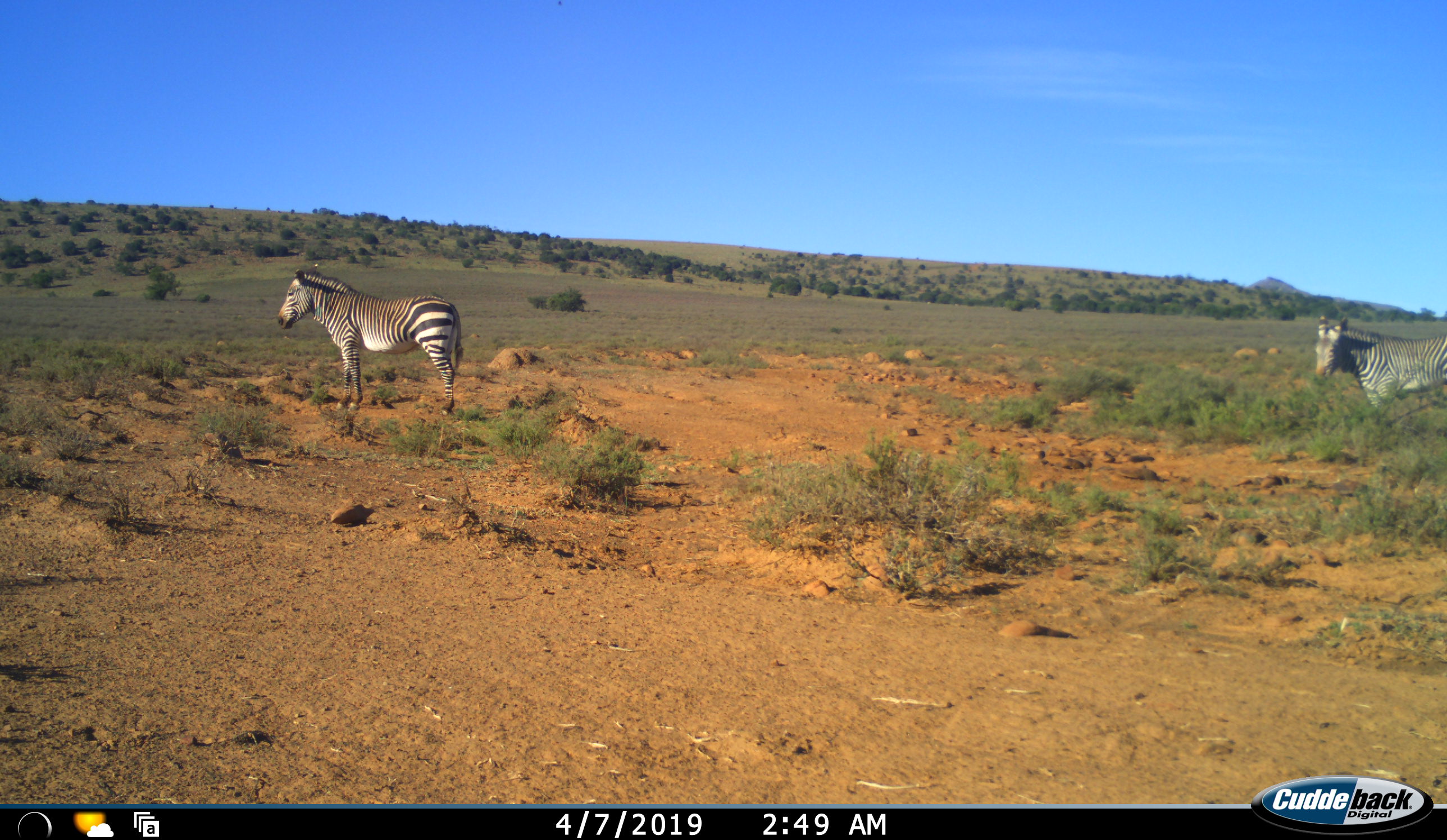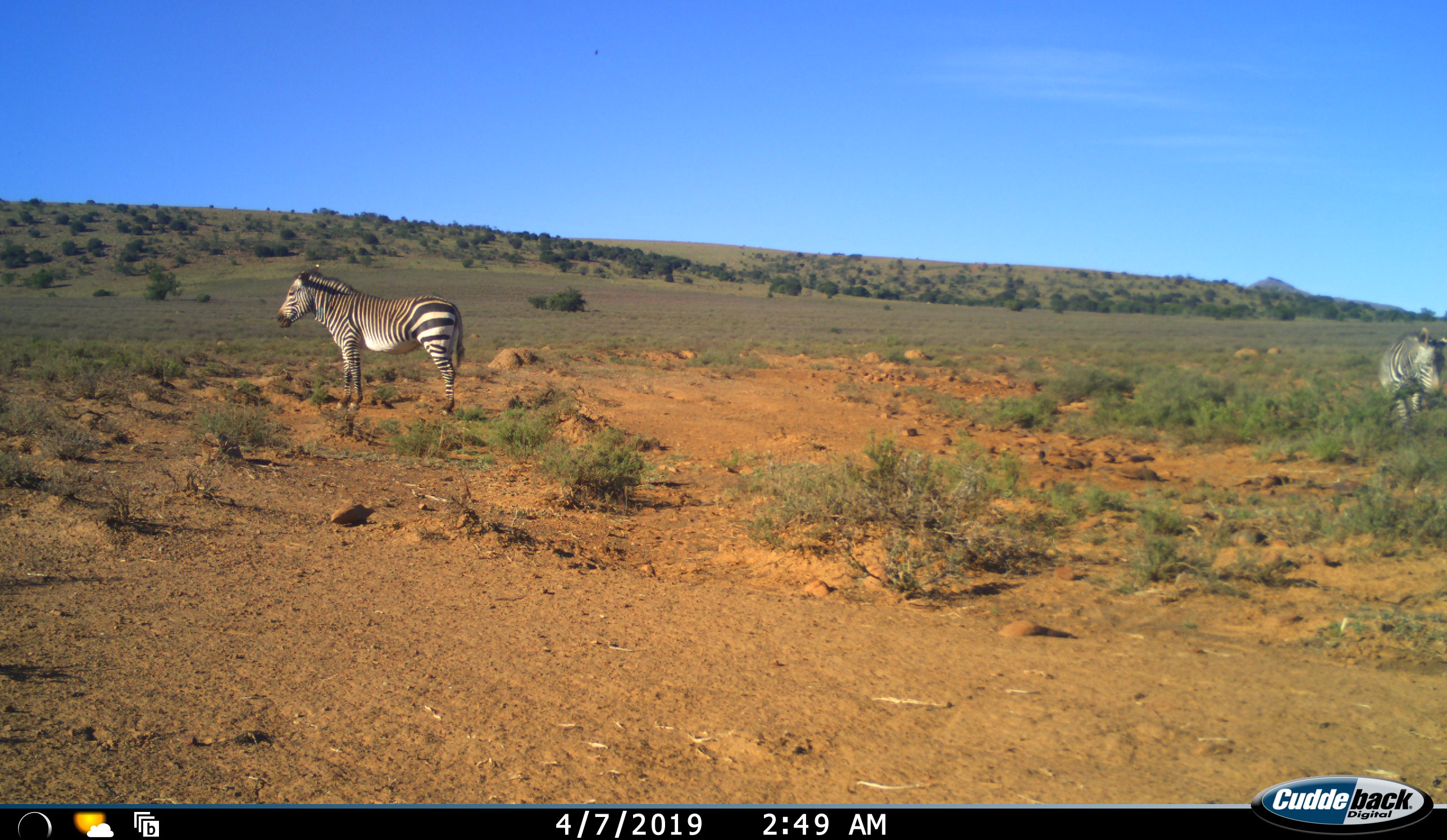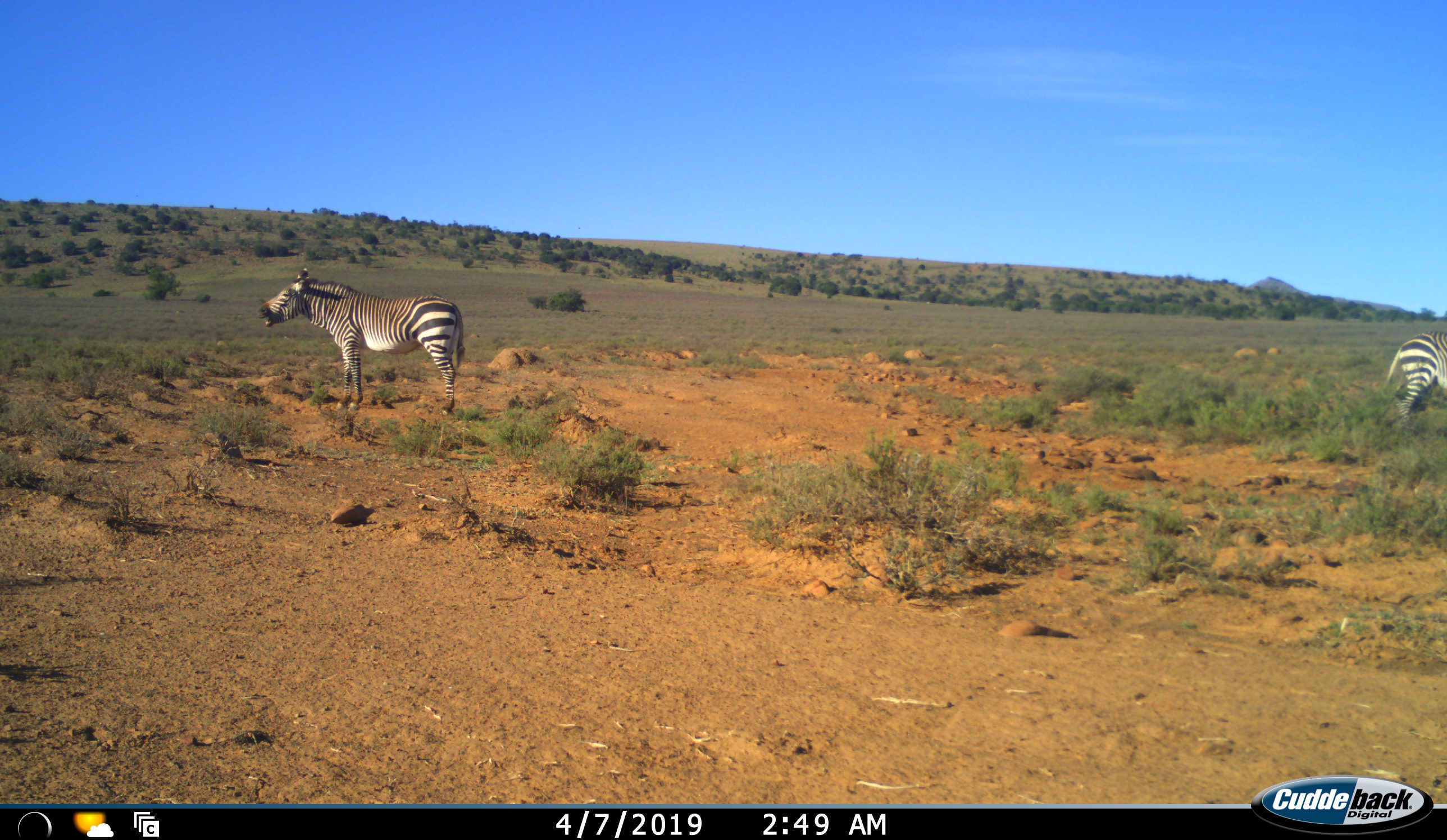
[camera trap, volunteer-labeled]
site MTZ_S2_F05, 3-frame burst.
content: unidentified animal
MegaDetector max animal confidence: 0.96